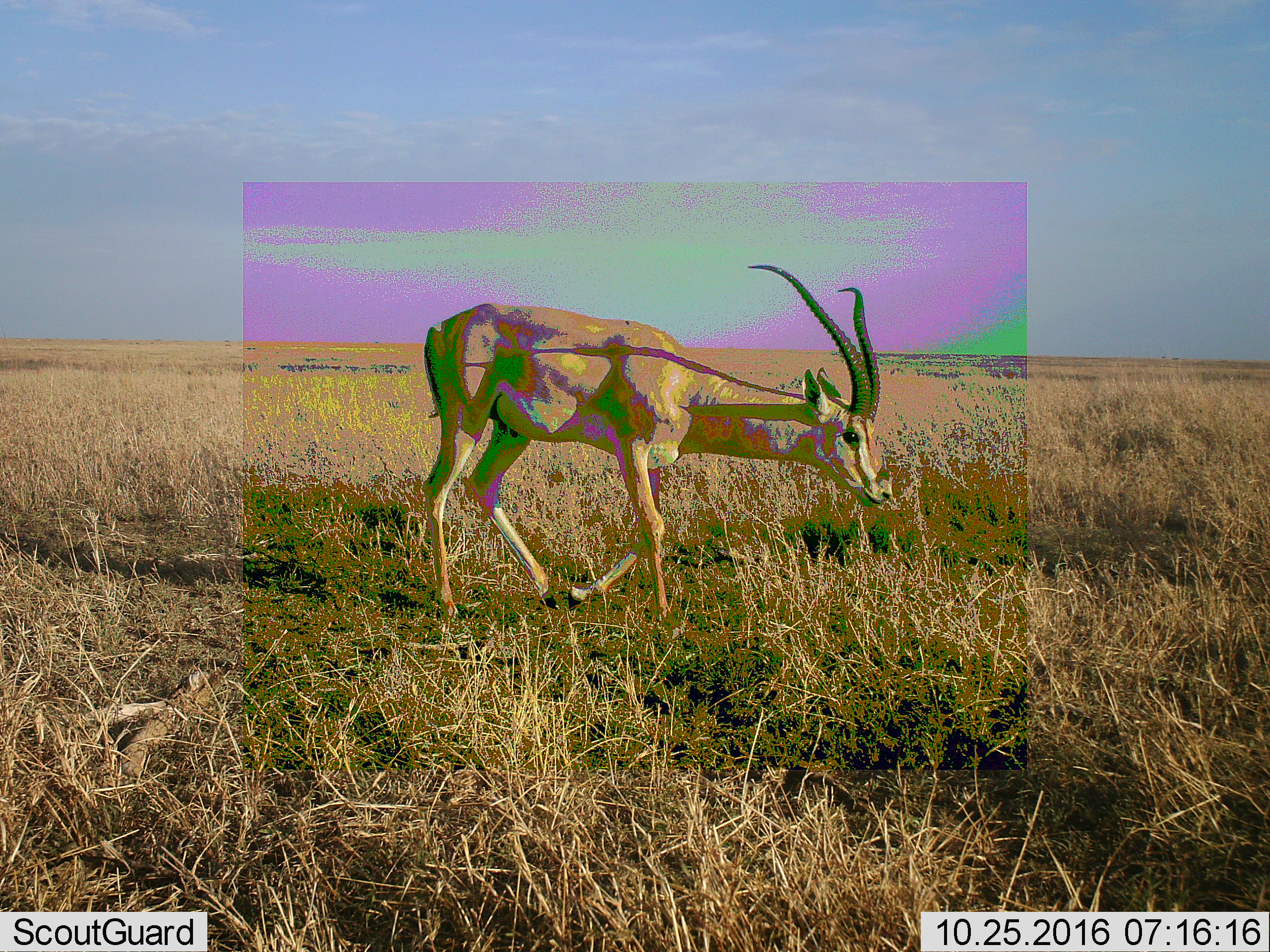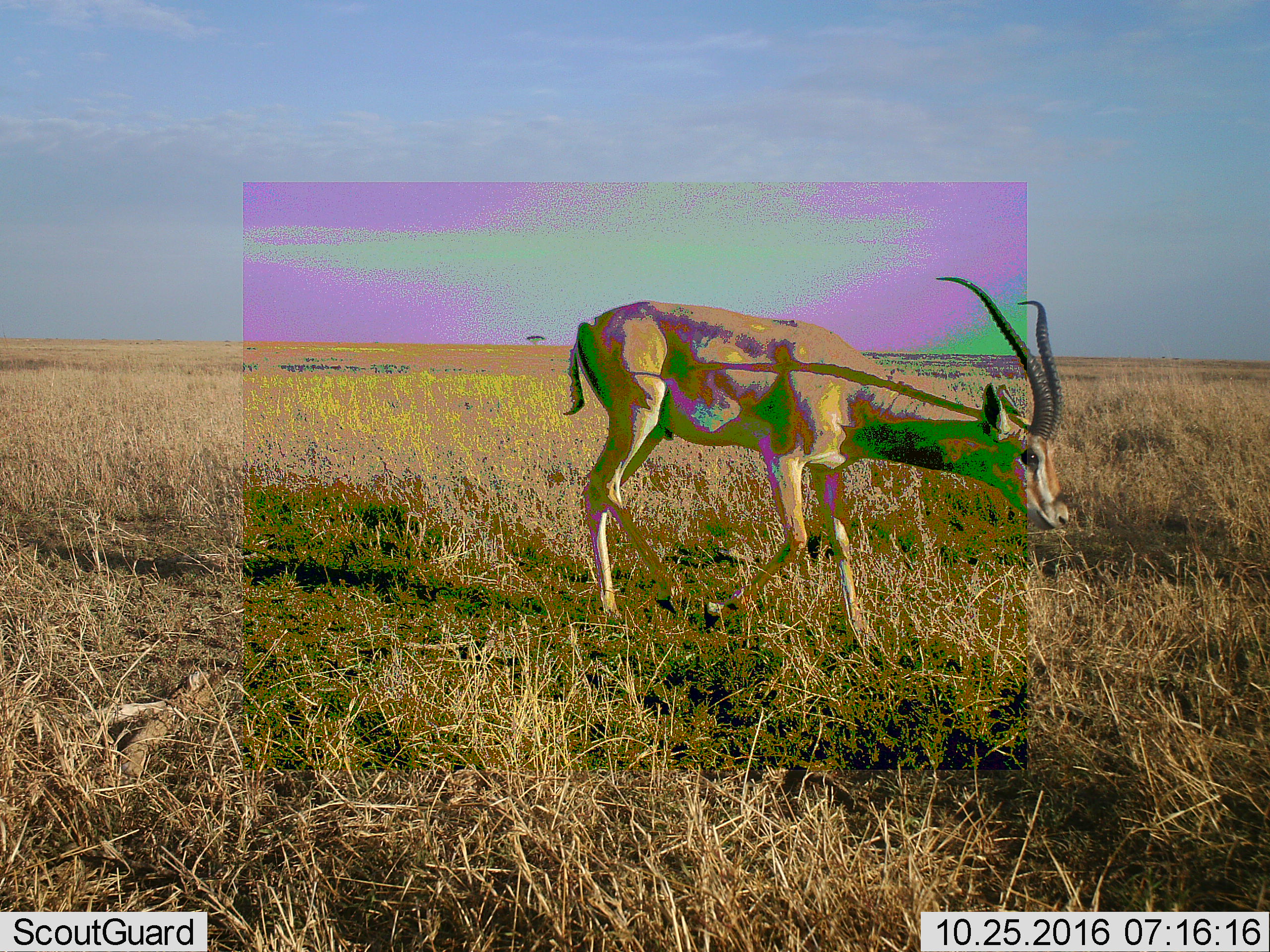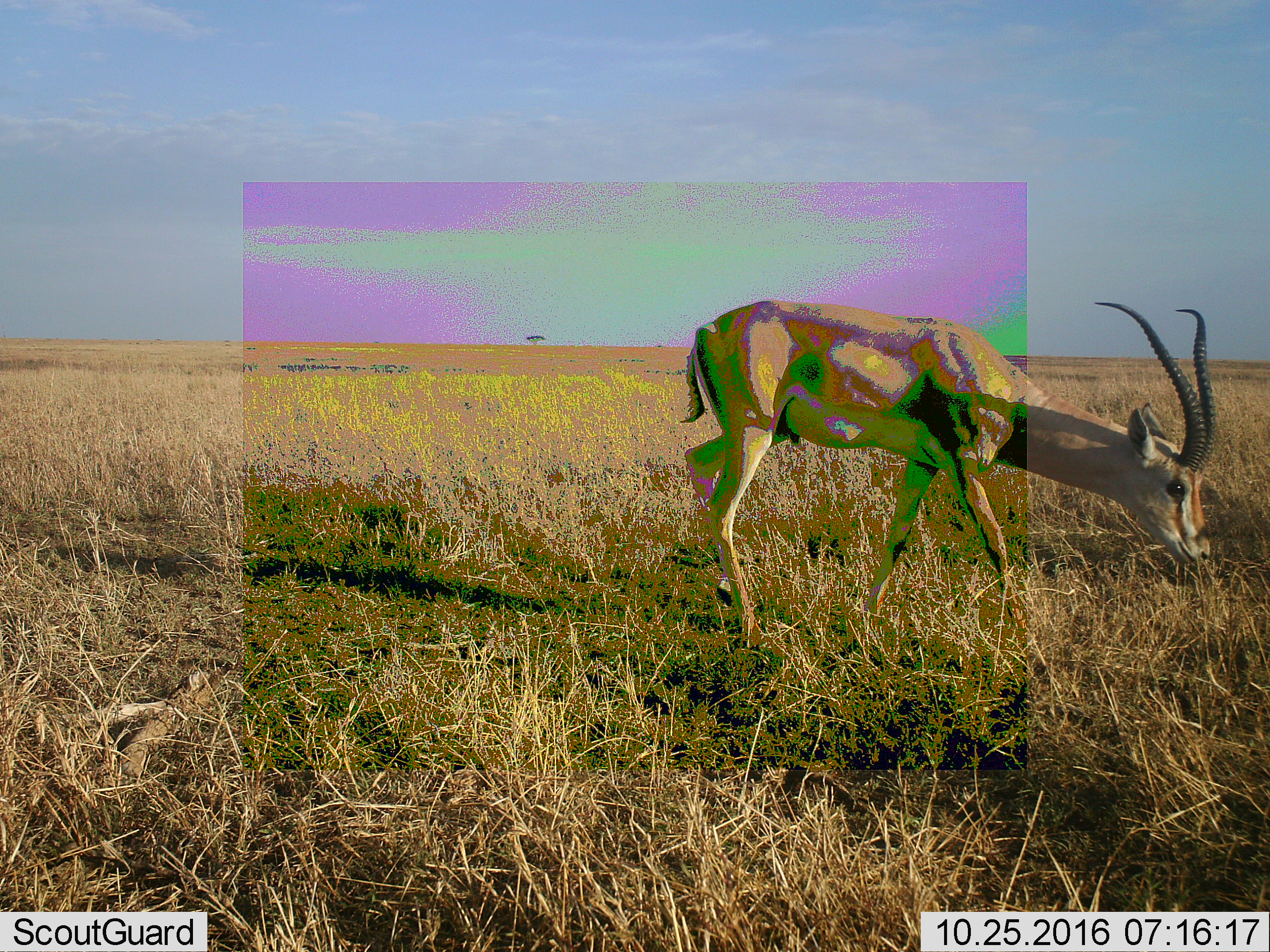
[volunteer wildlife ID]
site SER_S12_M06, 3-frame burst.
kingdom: Animalia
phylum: Chordata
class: Mammalia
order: Artiodactyla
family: Bovidae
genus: Nanger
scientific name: Nanger granti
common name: grant's gazelle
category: gazellegrants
Gazellegrants (grant's gazelle) (Nanger granti), count 1. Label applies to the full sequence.